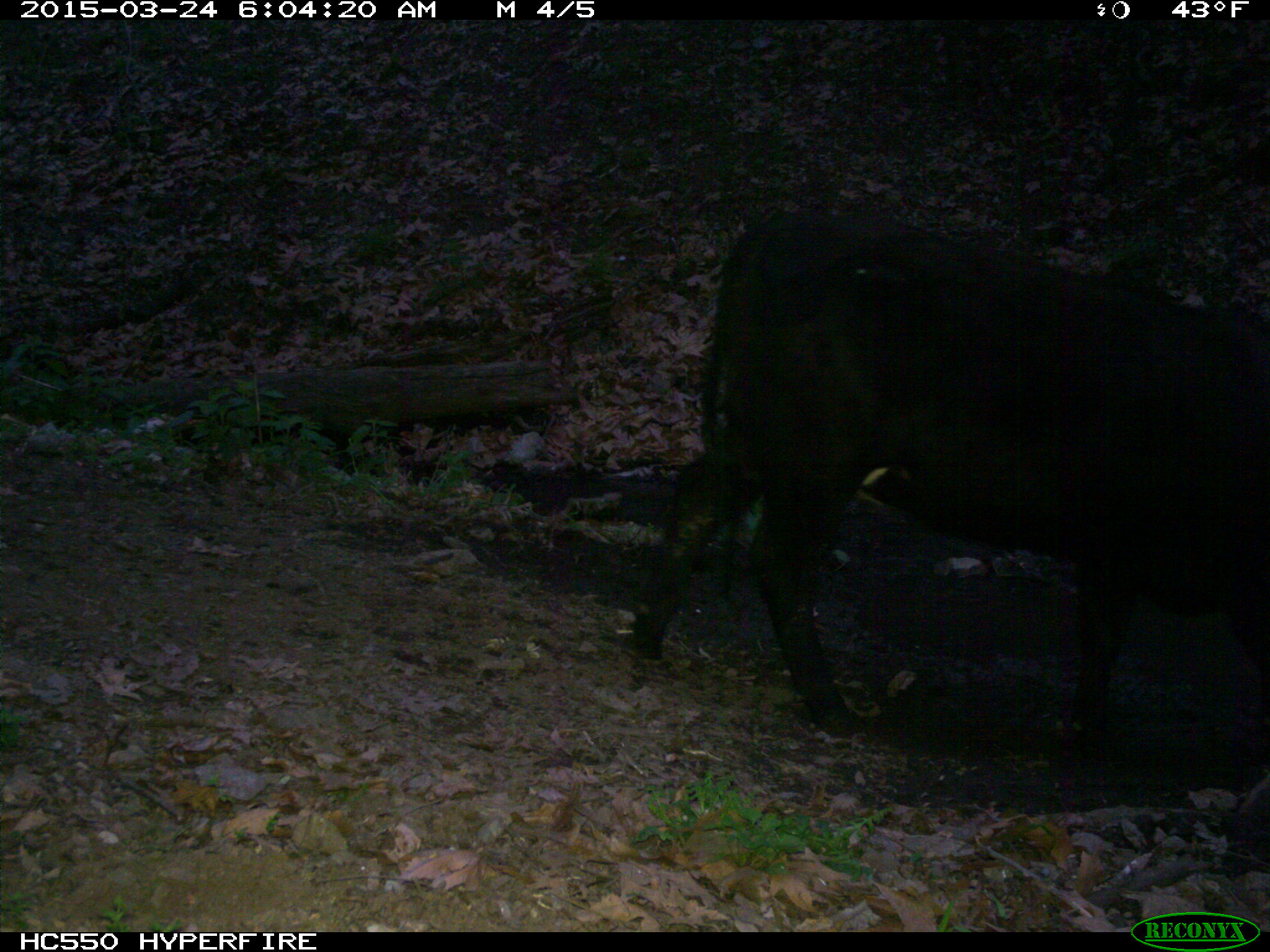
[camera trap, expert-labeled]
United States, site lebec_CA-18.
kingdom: Animalia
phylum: Chordata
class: Mammalia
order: Artiodactyla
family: Bovidae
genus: Bos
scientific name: Bos taurus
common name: domestic cow